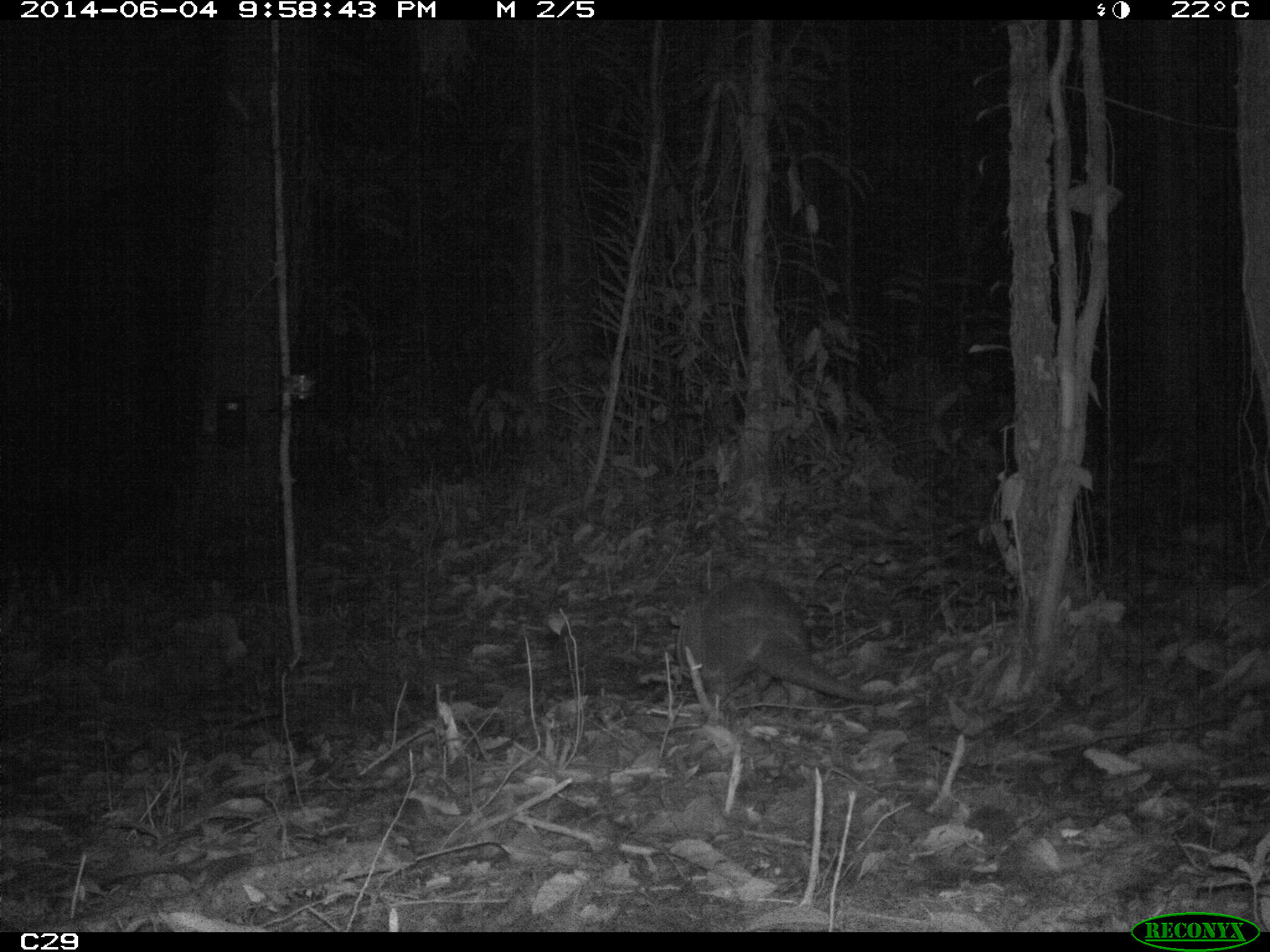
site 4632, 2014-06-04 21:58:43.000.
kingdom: Animalia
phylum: Chordata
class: Mammalia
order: Cingulata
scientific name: Cingulata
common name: armadillo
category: unknown armadillo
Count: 1.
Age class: adult.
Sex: male.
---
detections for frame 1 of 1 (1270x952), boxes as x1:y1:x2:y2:
unknown armadillo: 672:568:887:734